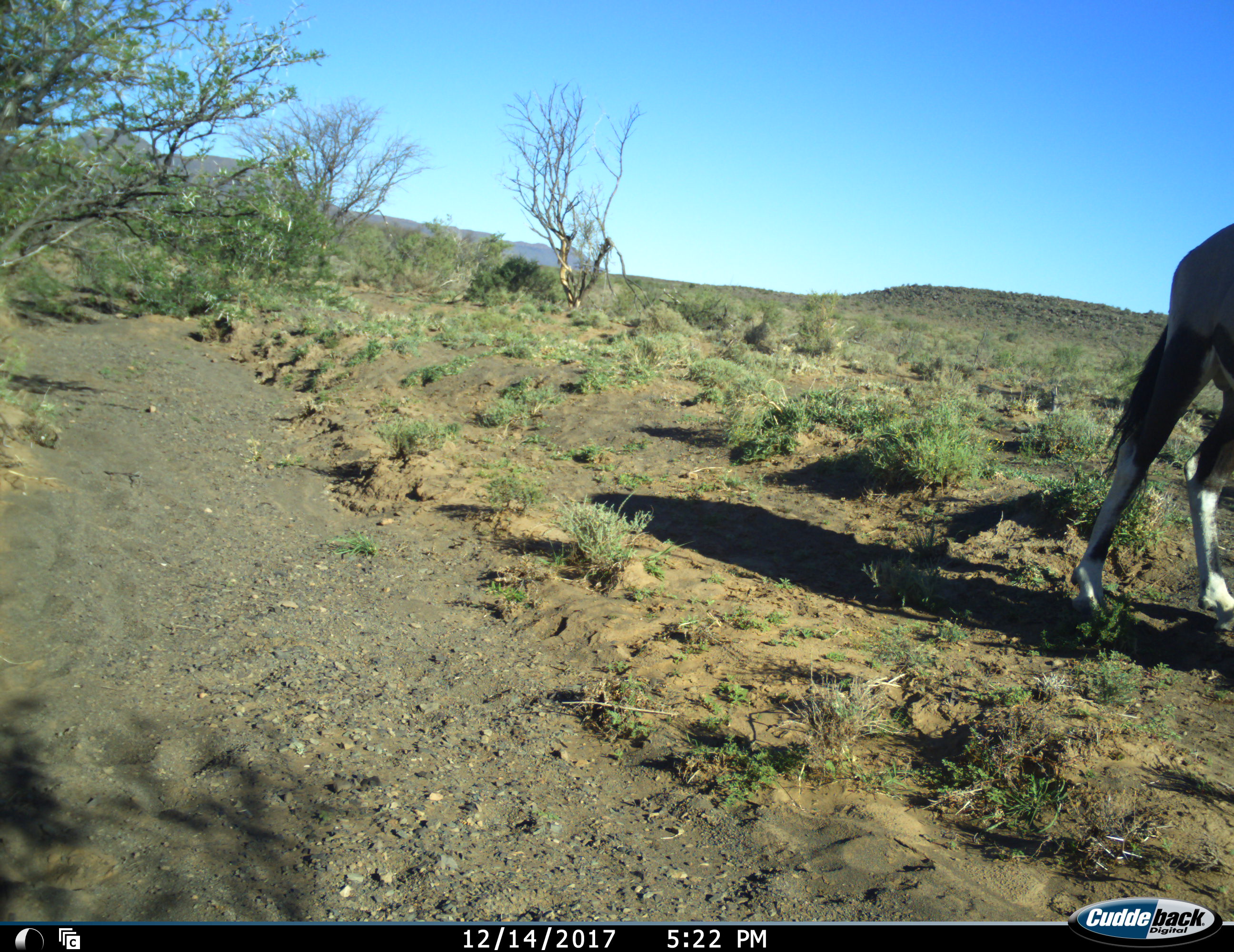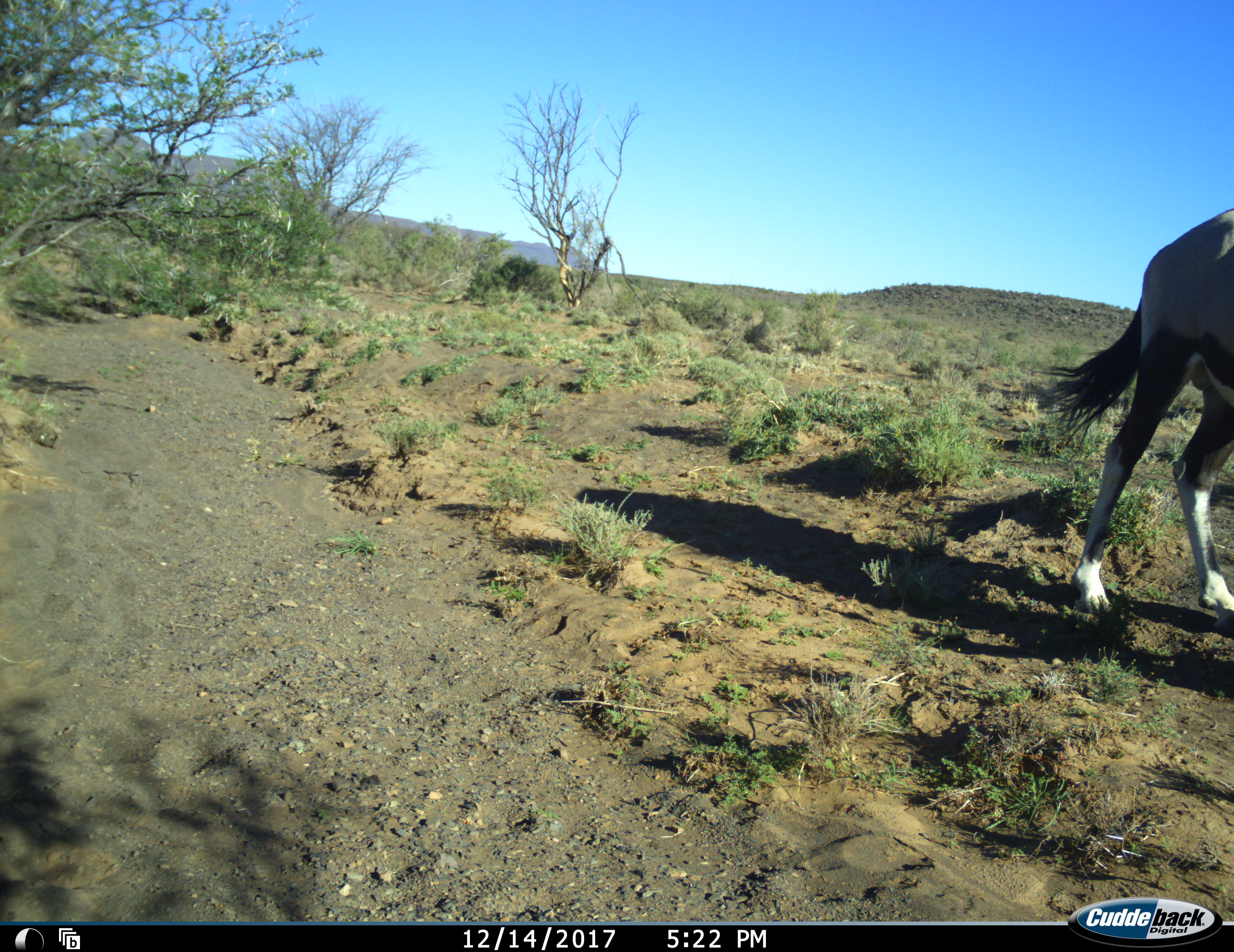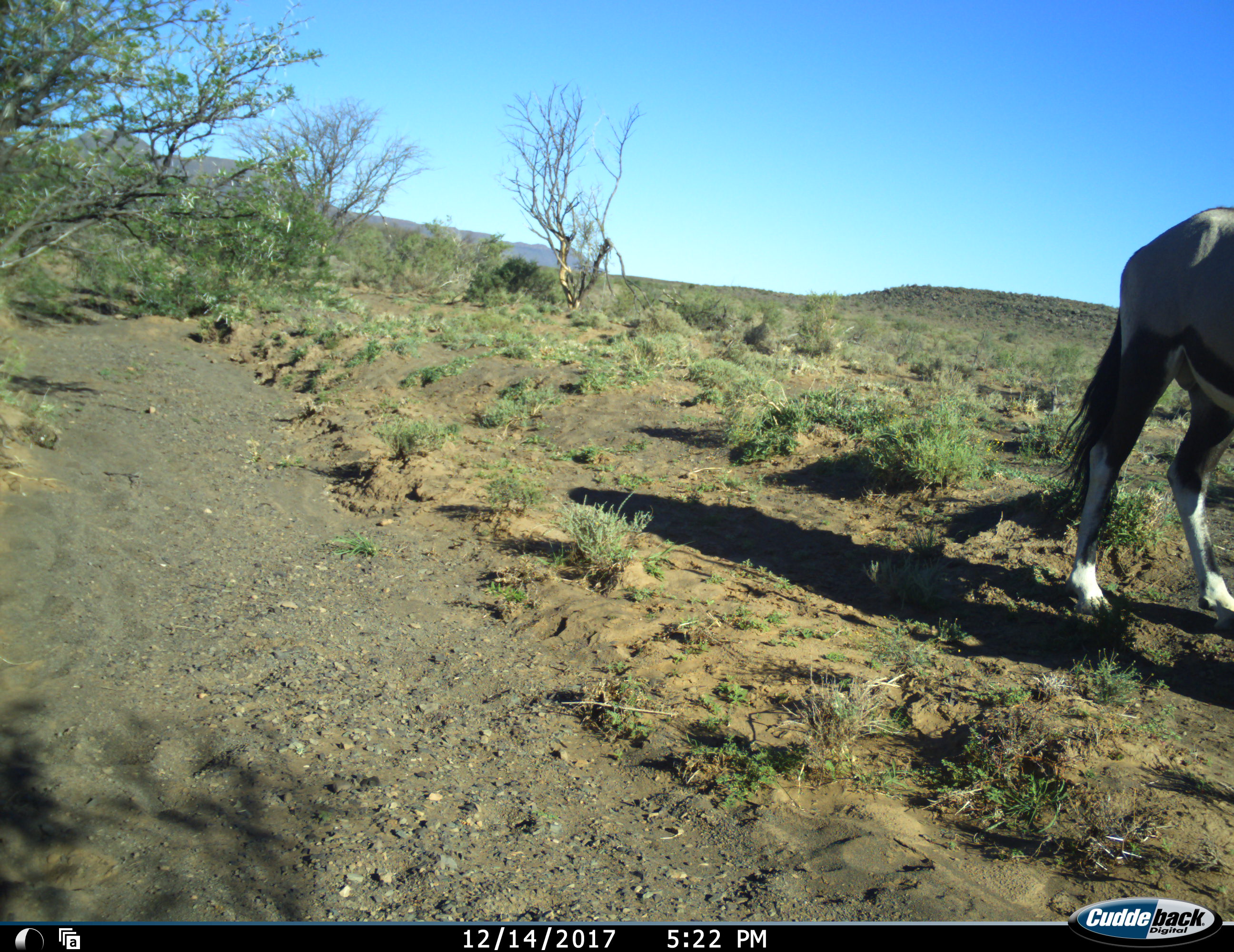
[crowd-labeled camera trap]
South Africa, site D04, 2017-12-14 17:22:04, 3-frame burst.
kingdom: Animalia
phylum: Chordata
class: Mammalia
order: Artiodactyla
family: Bovidae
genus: Oryx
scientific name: Oryx gazella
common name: gemsbok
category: gemsbokoryx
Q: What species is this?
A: Gemsbokoryx (gemsbok) (Oryx gazella).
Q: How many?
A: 1.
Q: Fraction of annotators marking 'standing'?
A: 75%.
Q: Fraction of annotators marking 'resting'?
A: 0%.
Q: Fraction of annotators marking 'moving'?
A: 0%.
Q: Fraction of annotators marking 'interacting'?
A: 12%.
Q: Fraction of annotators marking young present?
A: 0%.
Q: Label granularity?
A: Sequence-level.